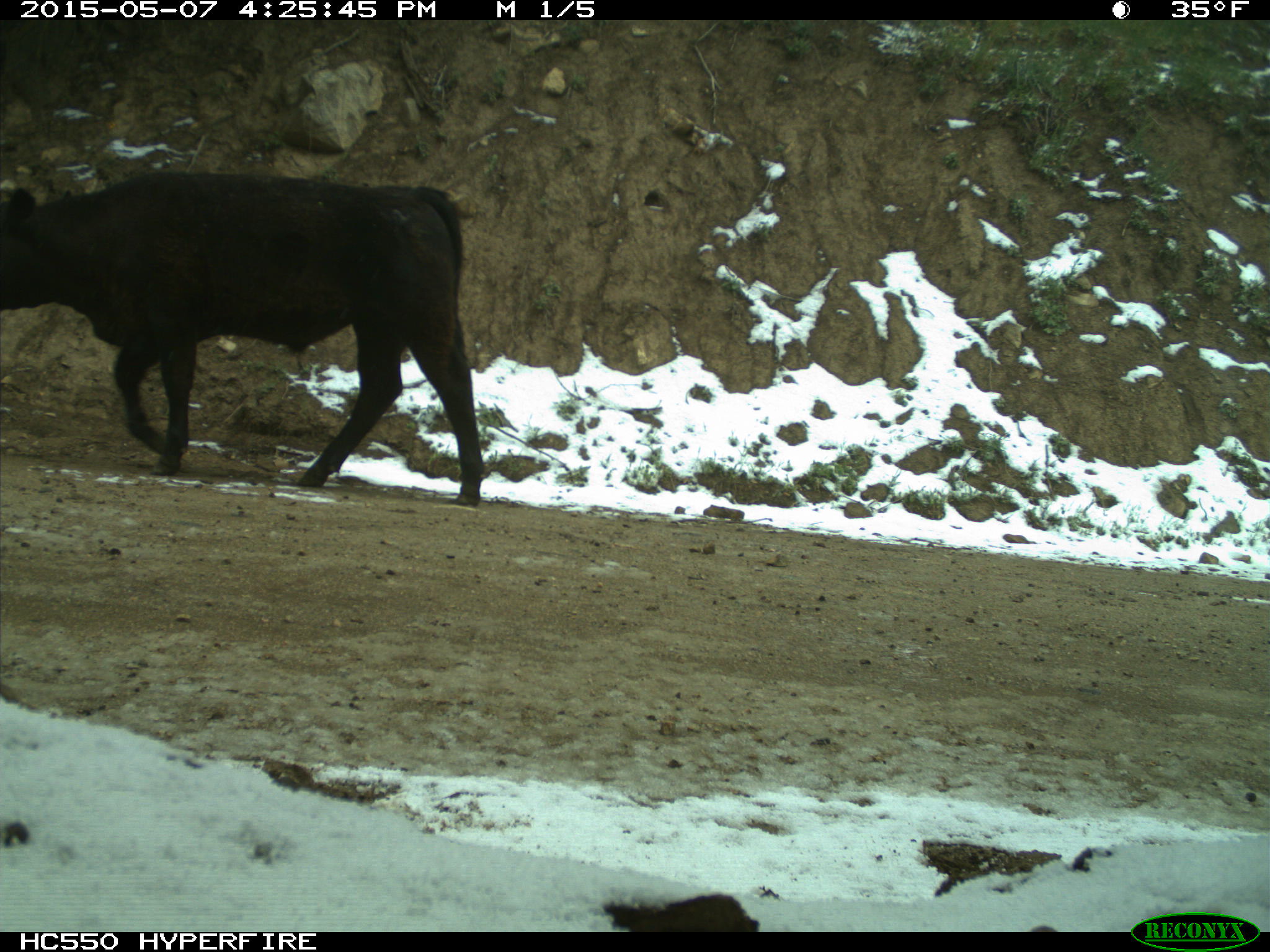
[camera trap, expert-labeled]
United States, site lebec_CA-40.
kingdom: Animalia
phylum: Chordata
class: Mammalia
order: Artiodactyla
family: Bovidae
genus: Bos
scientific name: Bos taurus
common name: domestic cow